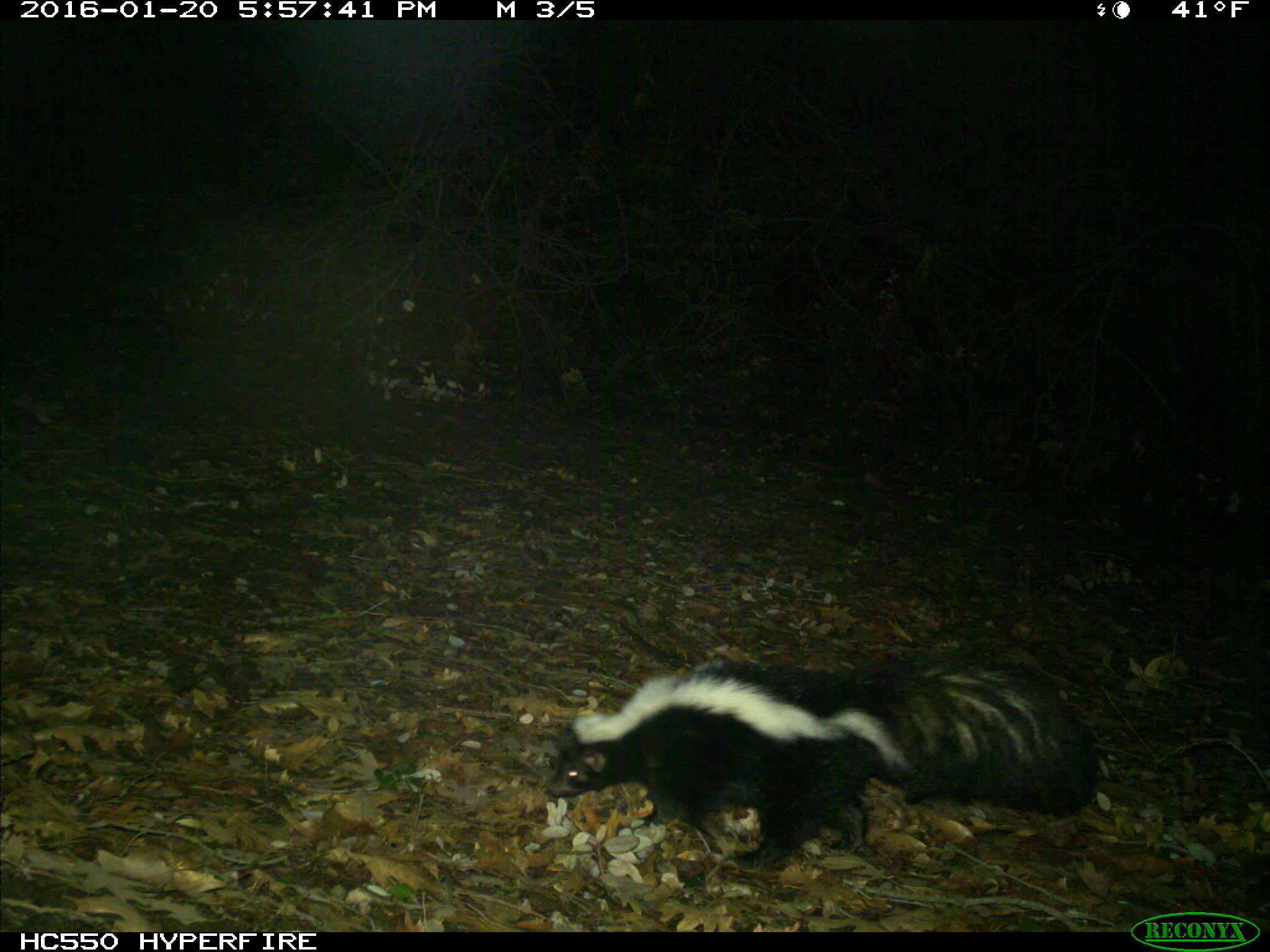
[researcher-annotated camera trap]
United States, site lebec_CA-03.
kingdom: Animalia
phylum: Chordata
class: Mammalia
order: Carnivora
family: Mephitidae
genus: Mephitis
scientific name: Mephitis mephitis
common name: striped skunk